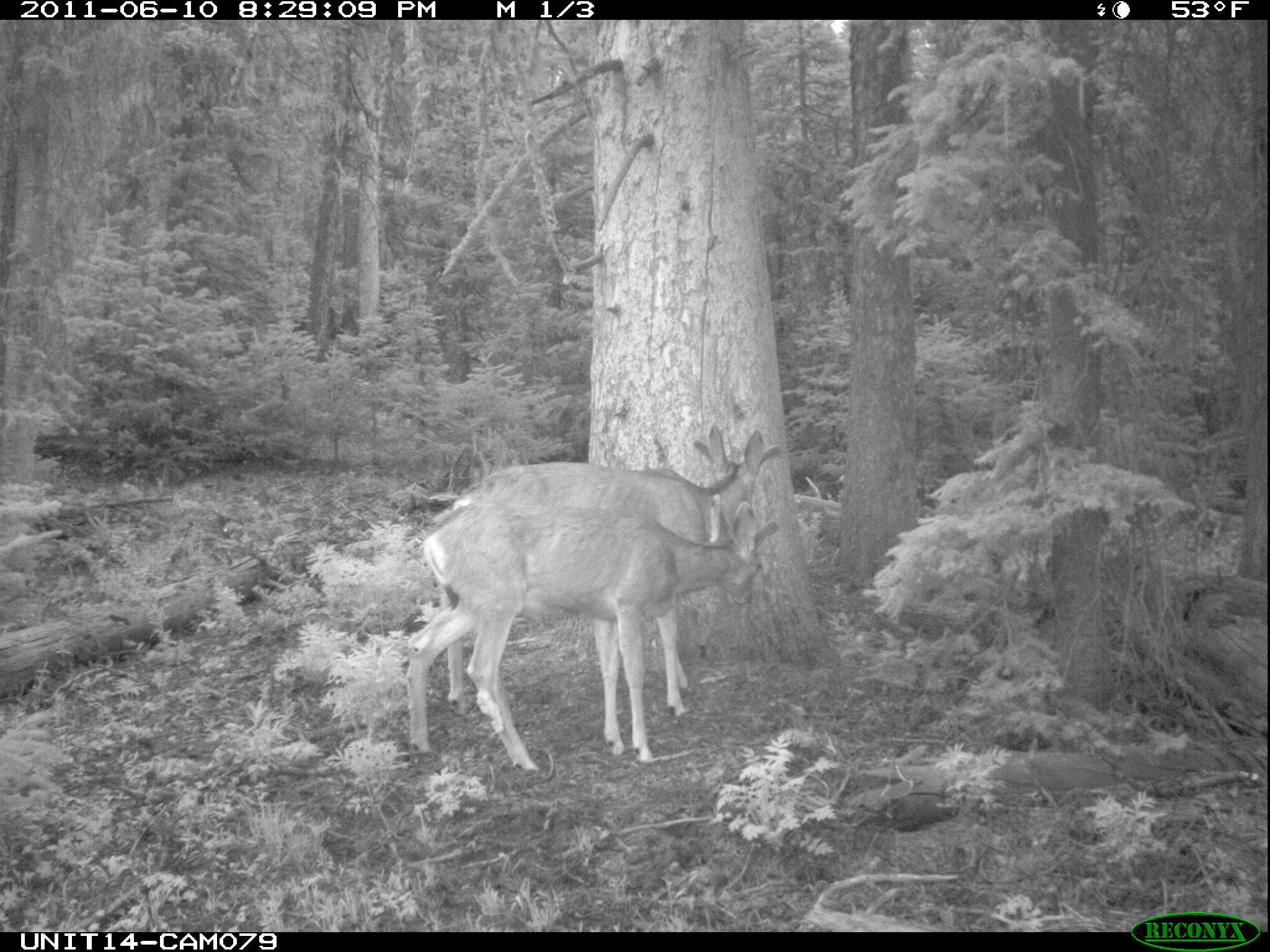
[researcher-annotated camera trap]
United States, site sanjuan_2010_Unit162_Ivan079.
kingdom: Animalia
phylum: Chordata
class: Mammalia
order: Artiodactyla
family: Cervidae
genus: Odocoileus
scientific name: Odocoileus hemionus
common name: mule deer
Odocoileus hemionus (mule deer).